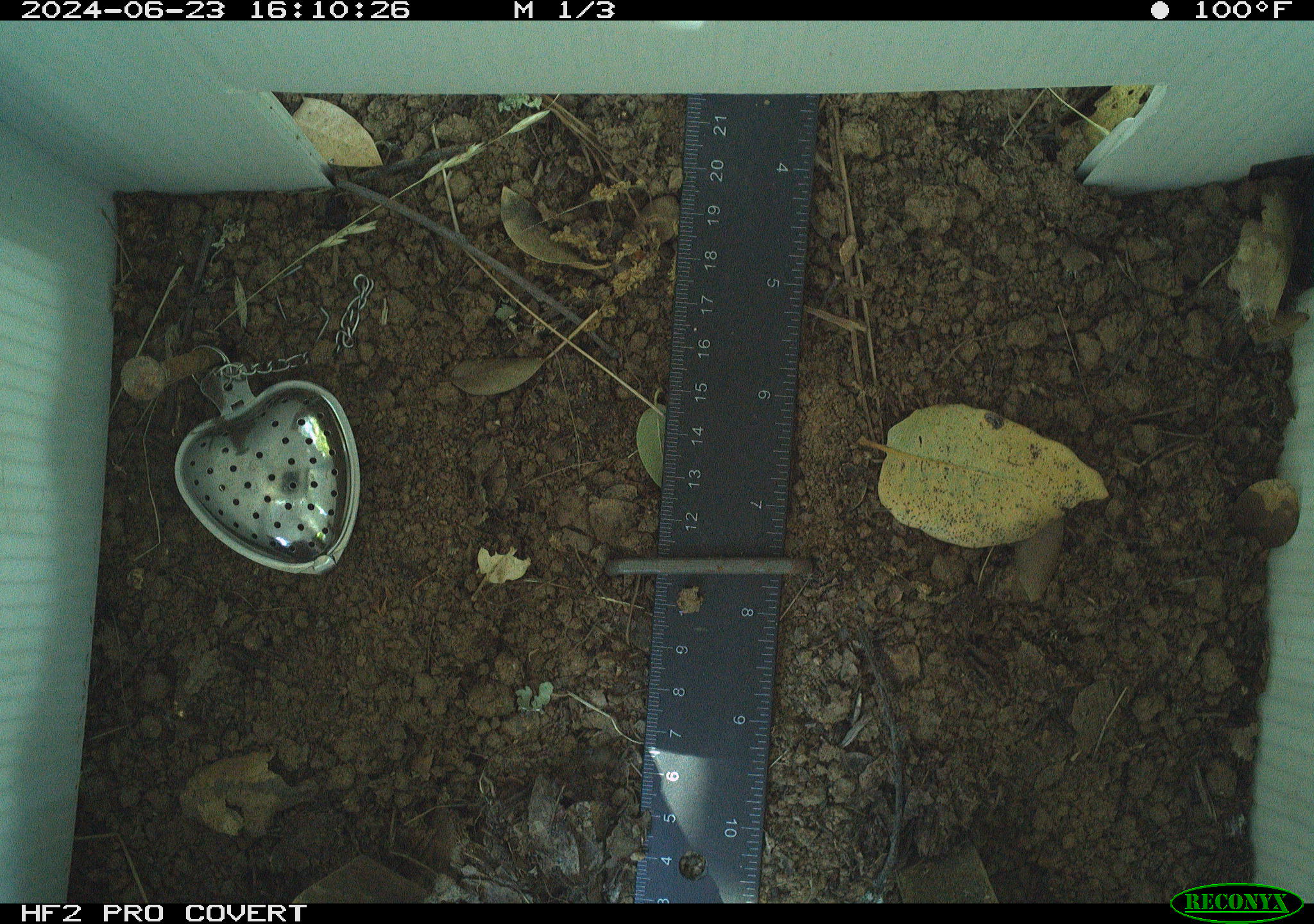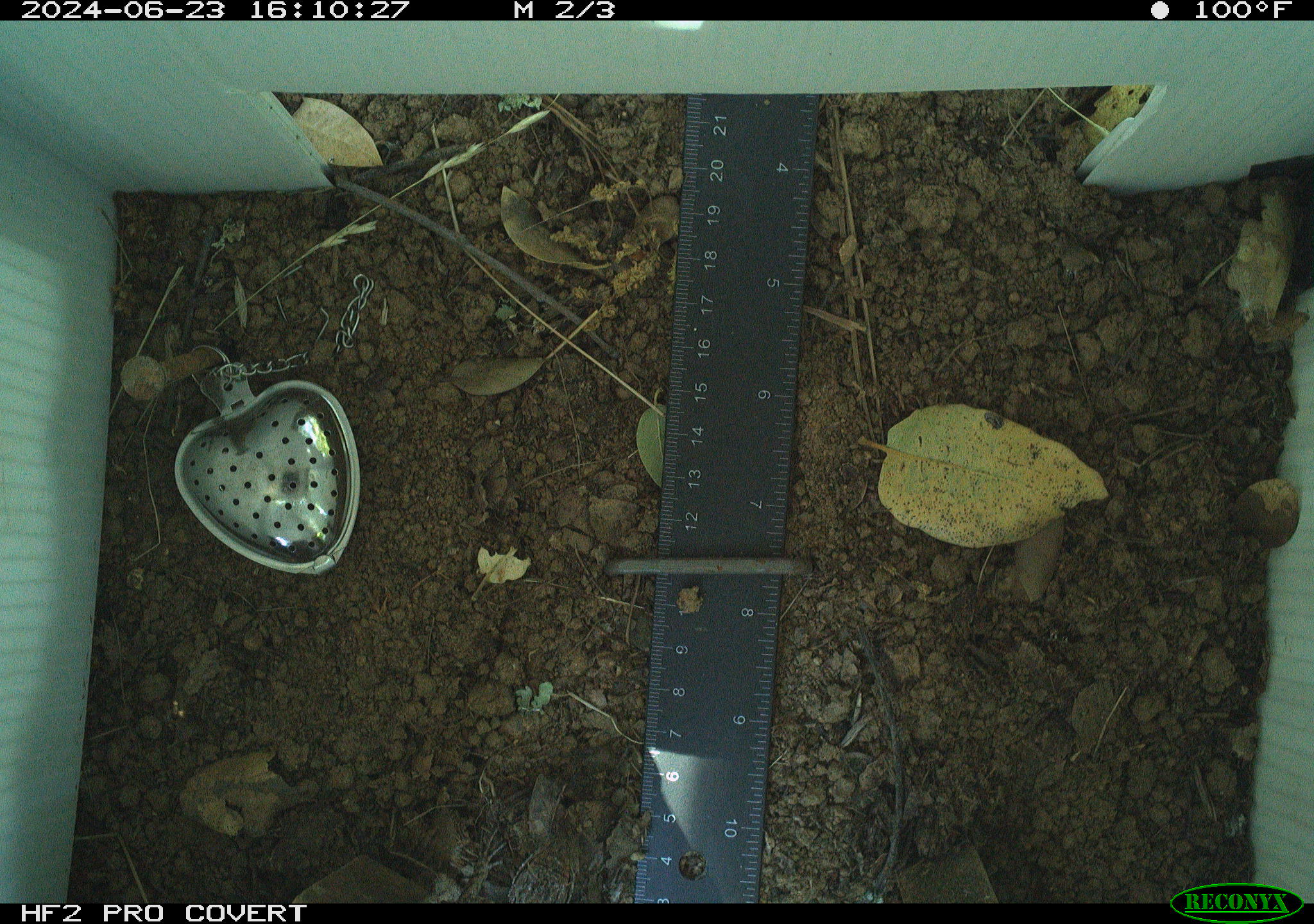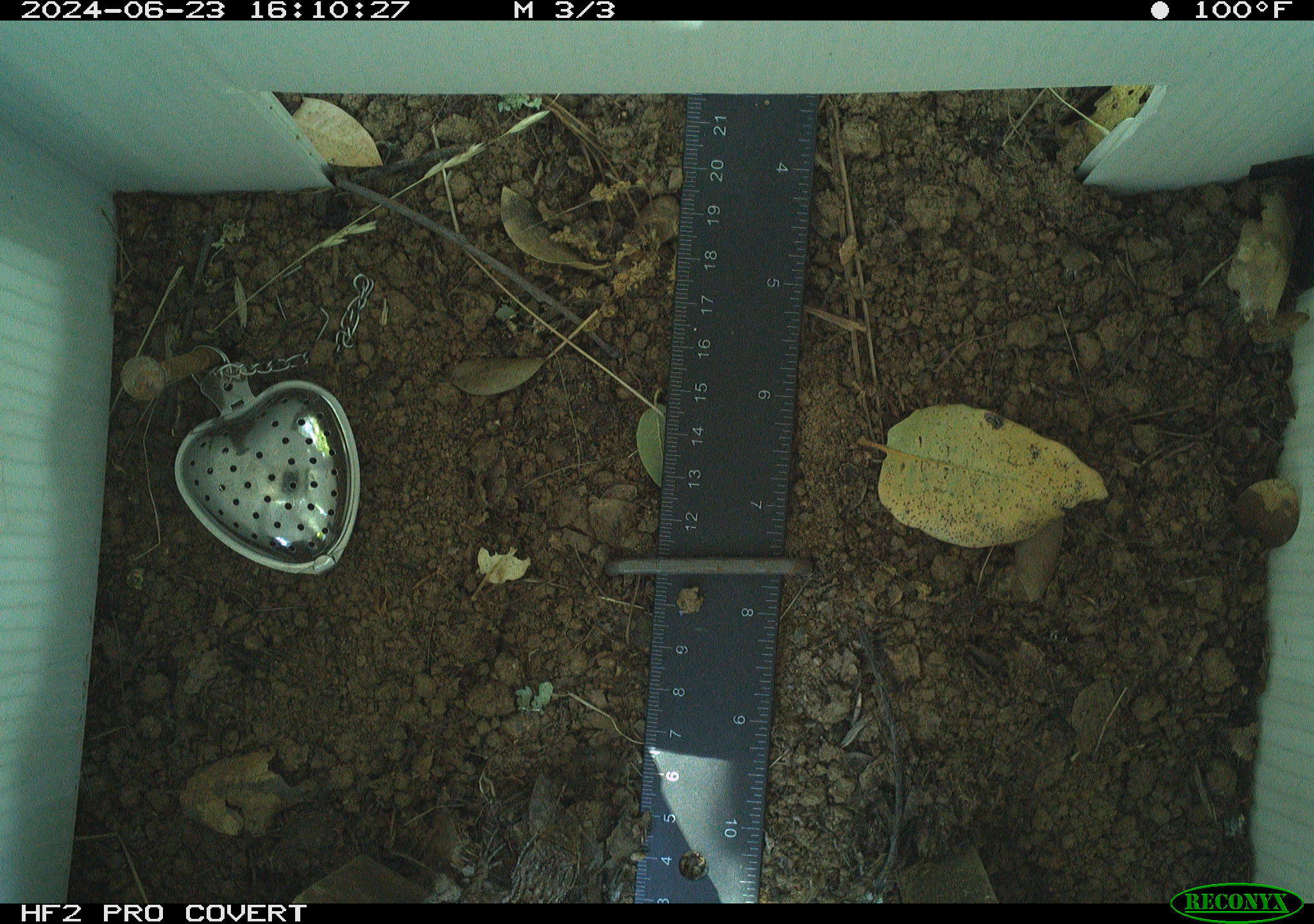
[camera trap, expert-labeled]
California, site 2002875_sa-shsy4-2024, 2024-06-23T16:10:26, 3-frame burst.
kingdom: Animalia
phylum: Chordata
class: Reptilia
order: Squamata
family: Phrynosomatidae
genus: Sceloporus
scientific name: Sceloporus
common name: spiny lizards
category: sceloporus species